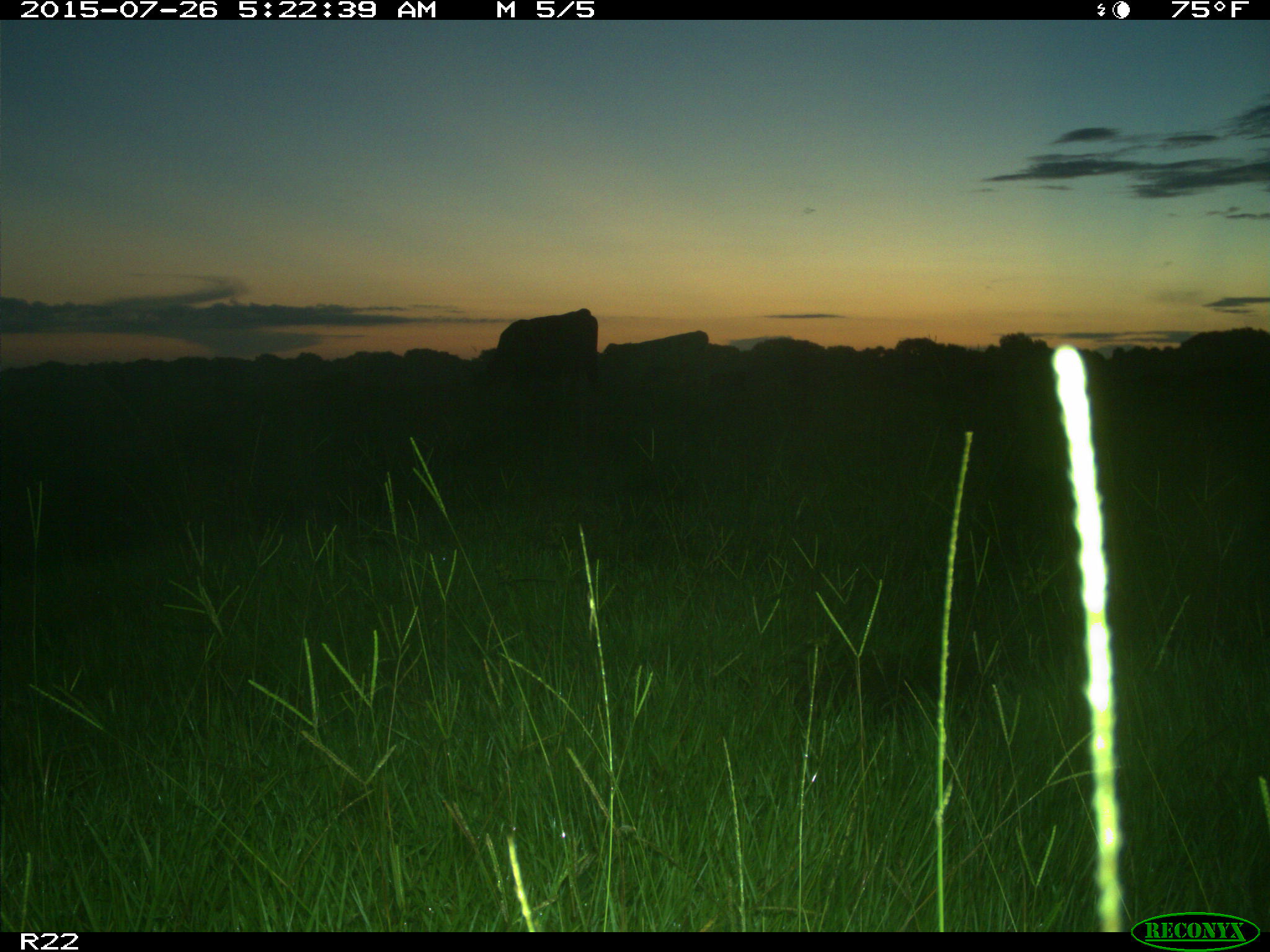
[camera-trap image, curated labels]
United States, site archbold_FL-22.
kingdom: Animalia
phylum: Chordata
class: Mammalia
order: Artiodactyla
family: Bovidae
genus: Bos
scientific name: Bos taurus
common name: domestic cow